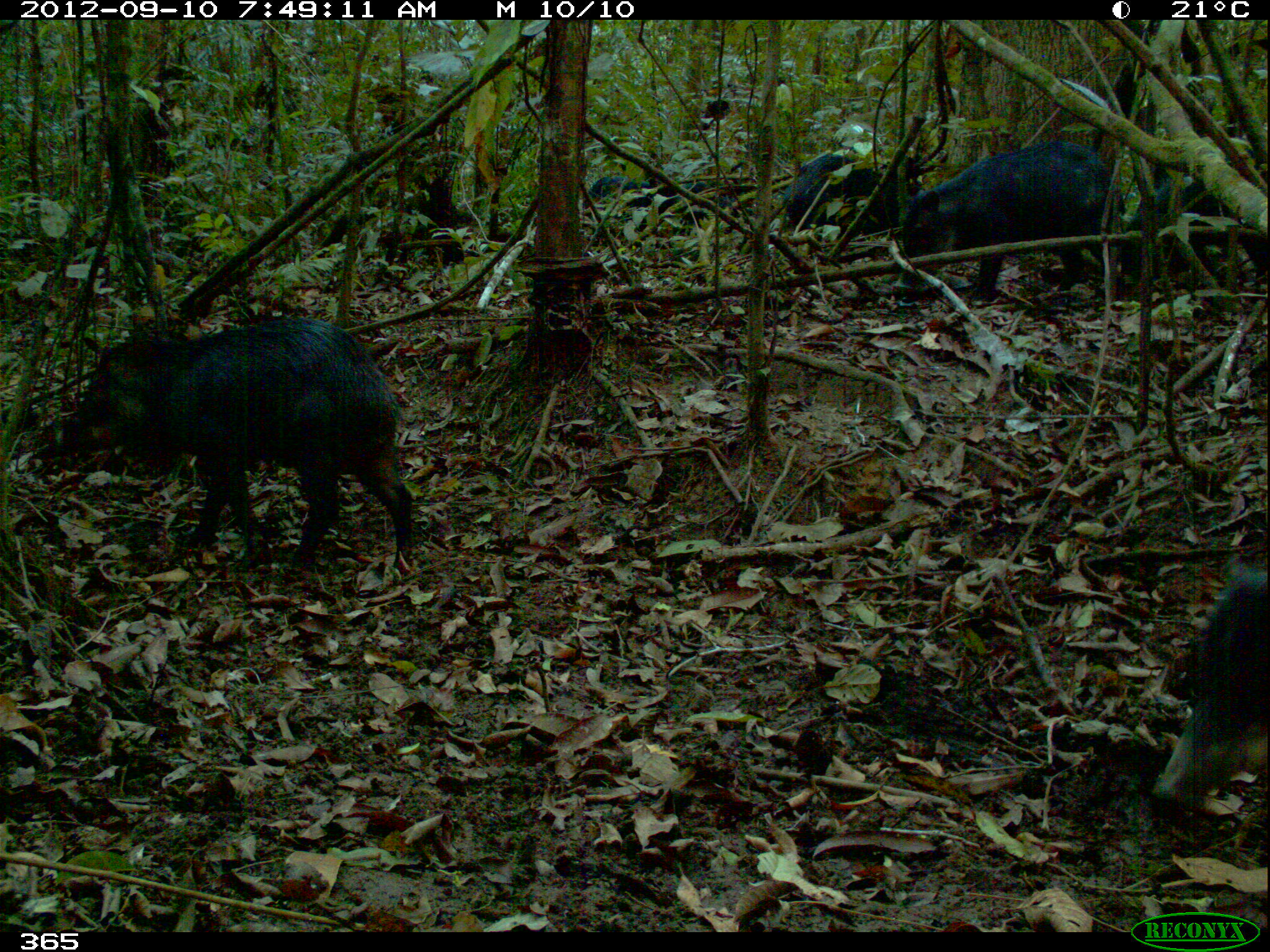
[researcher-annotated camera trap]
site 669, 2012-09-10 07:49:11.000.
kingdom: Animalia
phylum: Chordata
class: Mammalia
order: Artiodactyla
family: Tayassuidae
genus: Tayassu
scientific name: Tayassu pecari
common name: white-lipped peccary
Tayassu pecari (white-lipped peccary).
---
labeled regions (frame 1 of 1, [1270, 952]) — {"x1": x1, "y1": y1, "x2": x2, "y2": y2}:
tayassu pecari: {"x1": 54, "y1": 315, "x2": 414, "y2": 570}; {"x1": 890, "y1": 142, "x2": 1125, "y2": 300}; {"x1": 1153, "y1": 563, "x2": 1264, "y2": 807}; {"x1": 1116, "y1": 177, "x2": 1267, "y2": 292}; {"x1": 783, "y1": 154, "x2": 922, "y2": 245}; {"x1": 585, "y1": 176, "x2": 757, "y2": 235}